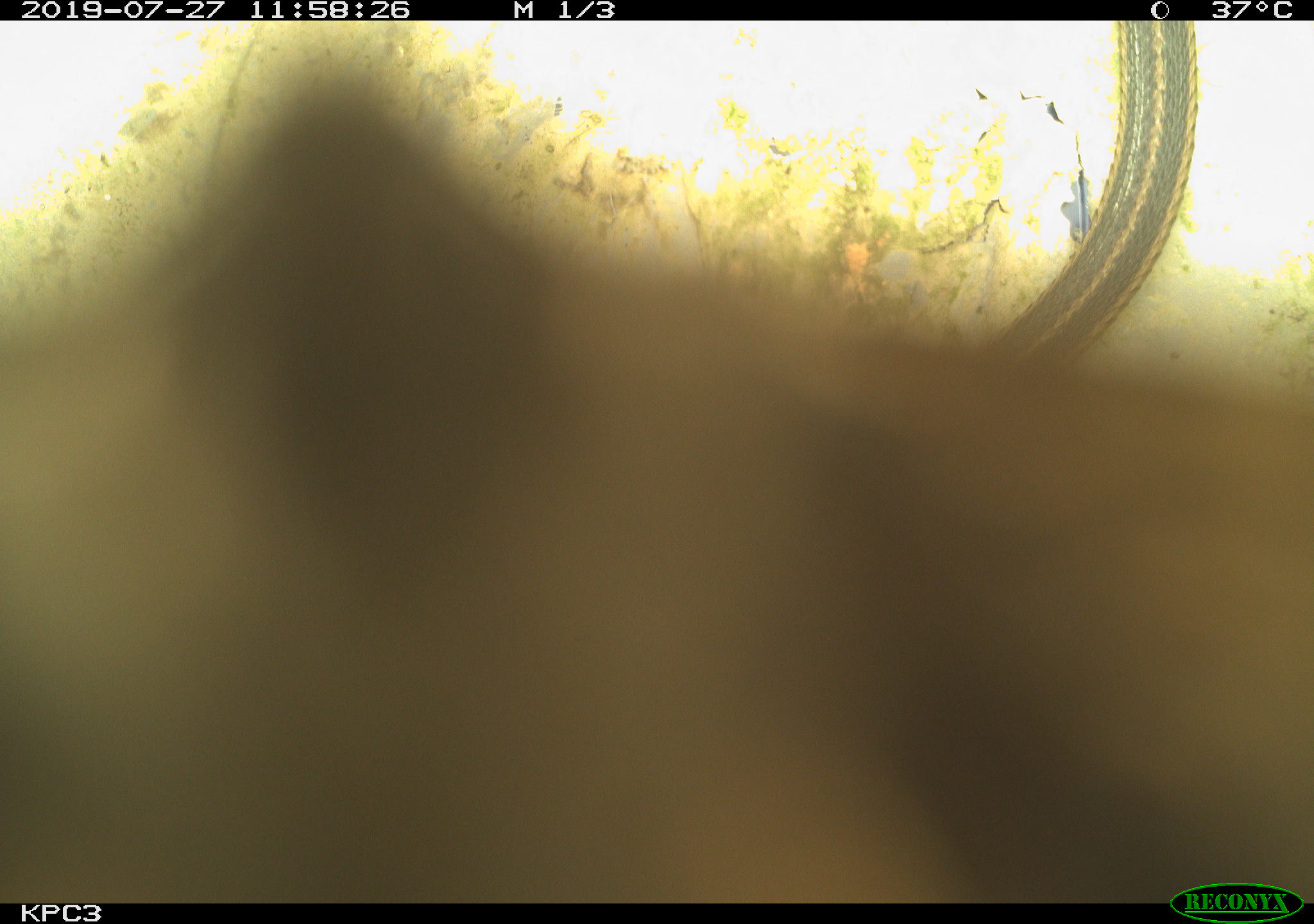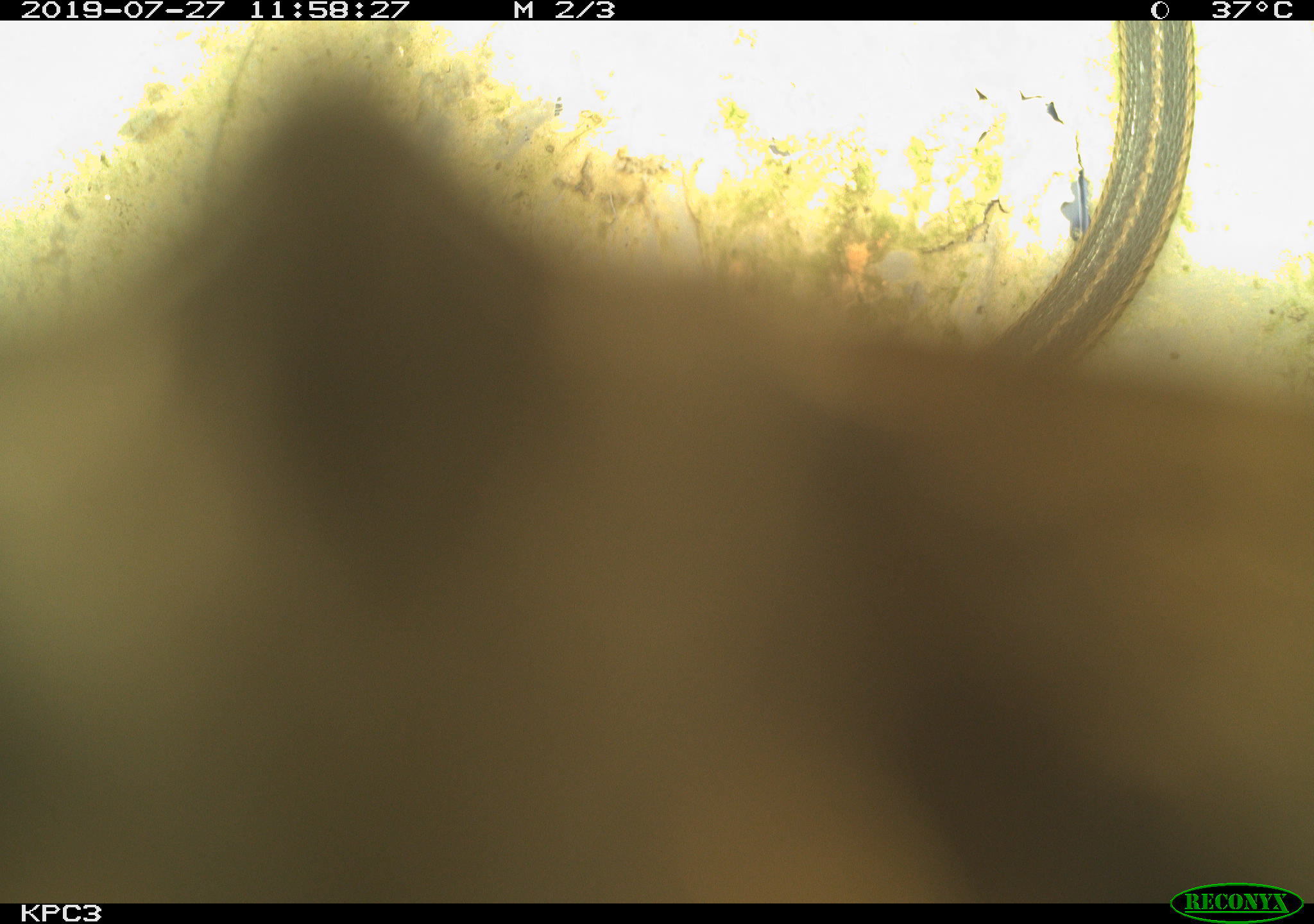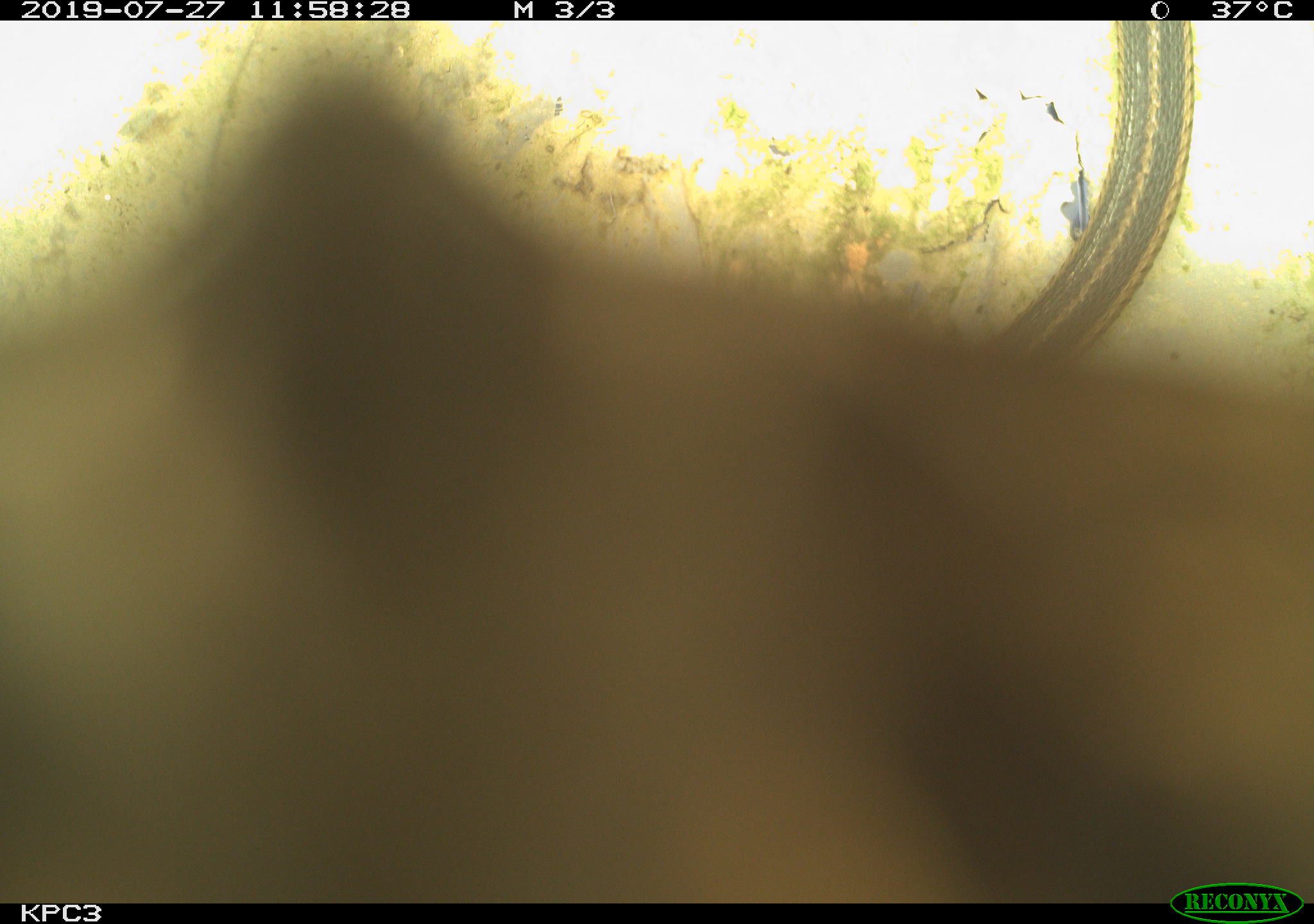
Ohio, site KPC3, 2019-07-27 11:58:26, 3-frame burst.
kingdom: Animalia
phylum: Chordata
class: Reptilia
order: Squamata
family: Colubridae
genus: Thamnophis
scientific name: Thamnophis sirtalis sirtalis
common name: eastern gartersnake